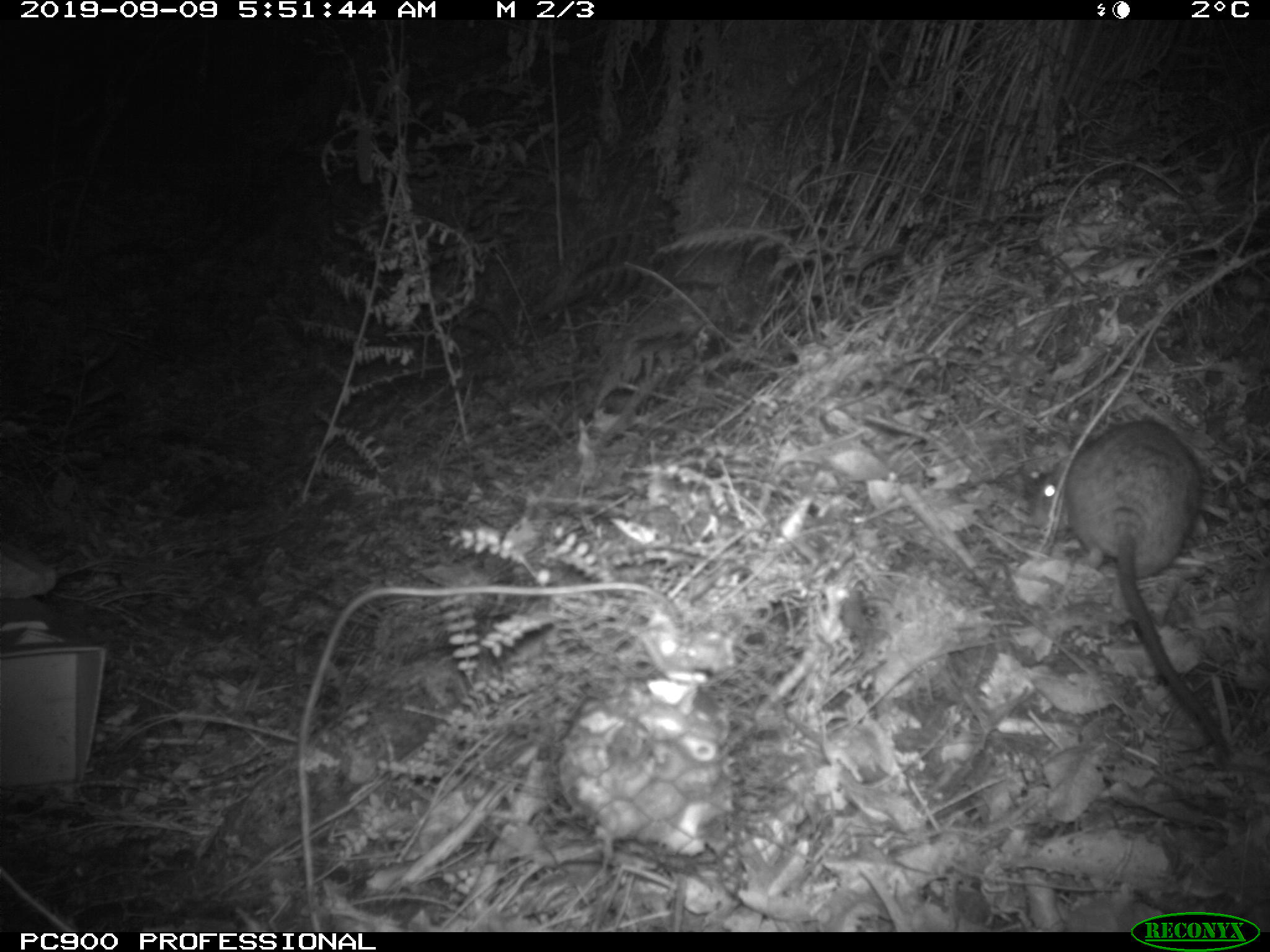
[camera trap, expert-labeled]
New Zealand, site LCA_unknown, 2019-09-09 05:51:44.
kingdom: Animalia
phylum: Chordata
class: Mammalia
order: Rodentia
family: Muridae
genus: Rattus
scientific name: Rattus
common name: rat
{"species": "rat (Rattus)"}